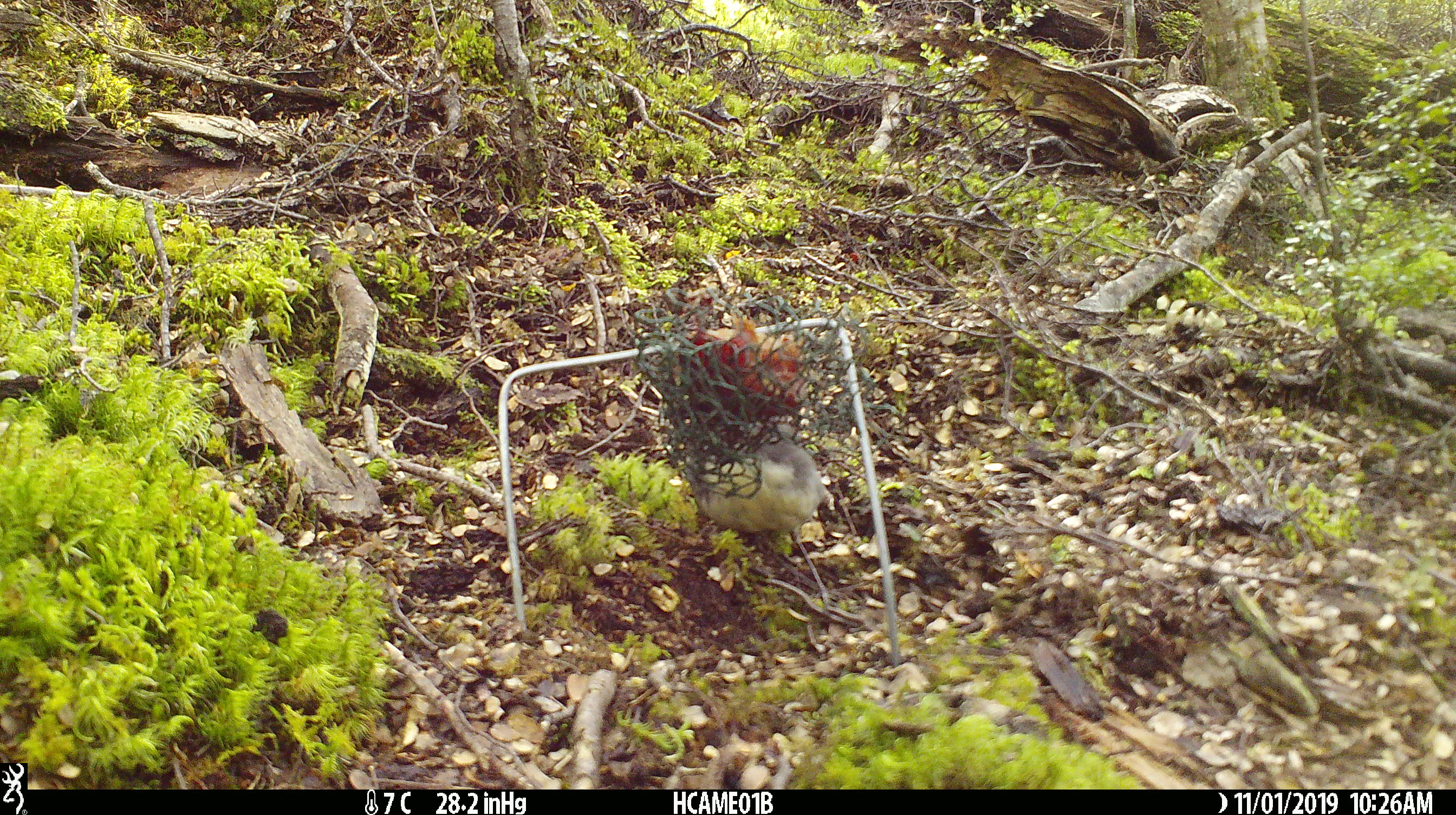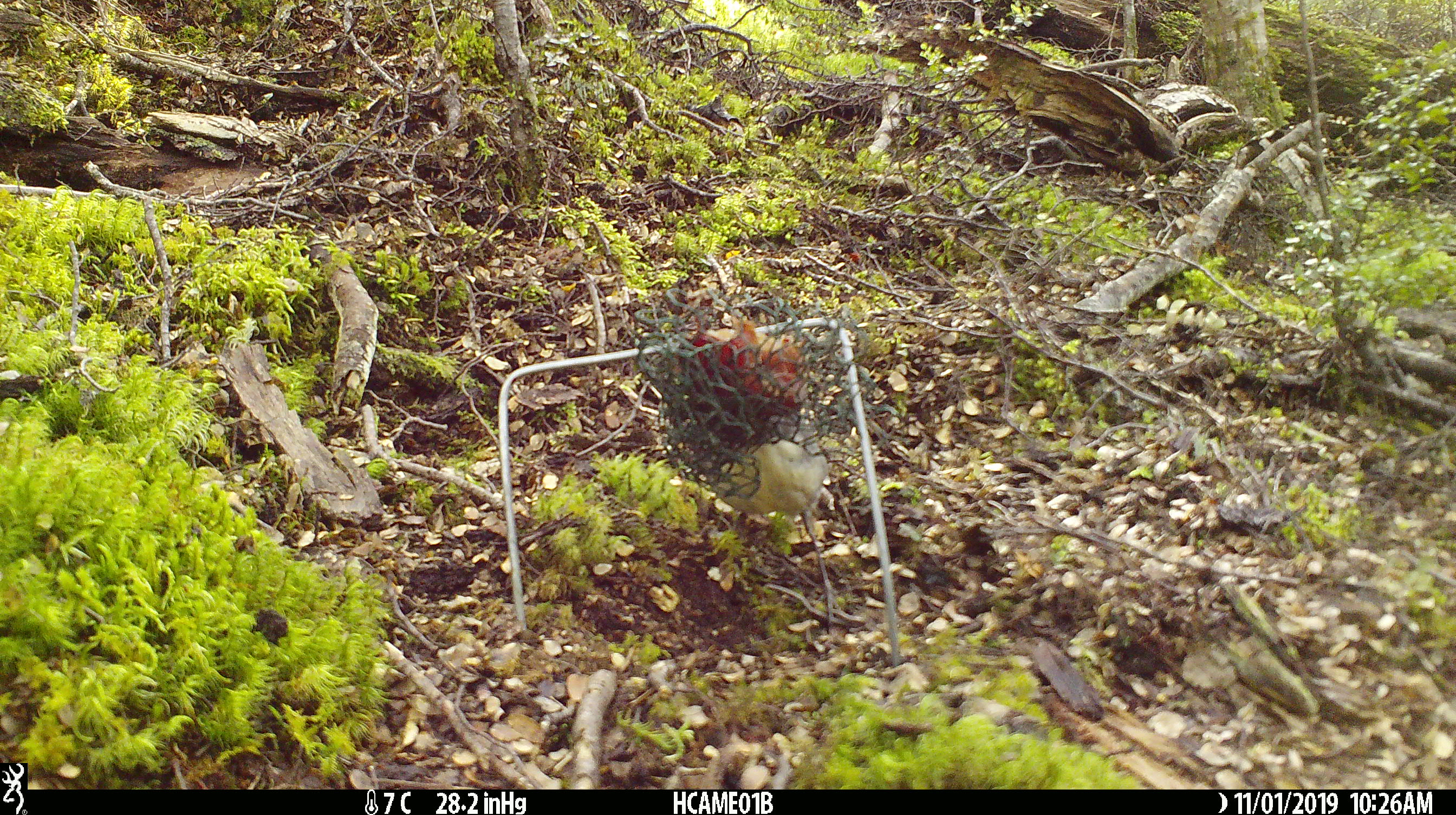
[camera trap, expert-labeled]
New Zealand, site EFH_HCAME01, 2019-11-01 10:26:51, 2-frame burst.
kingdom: Animalia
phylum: Chordata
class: Aves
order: Passeriformes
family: Petroicidae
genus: Petroica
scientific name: Petroica australis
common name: new zealand robin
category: robin